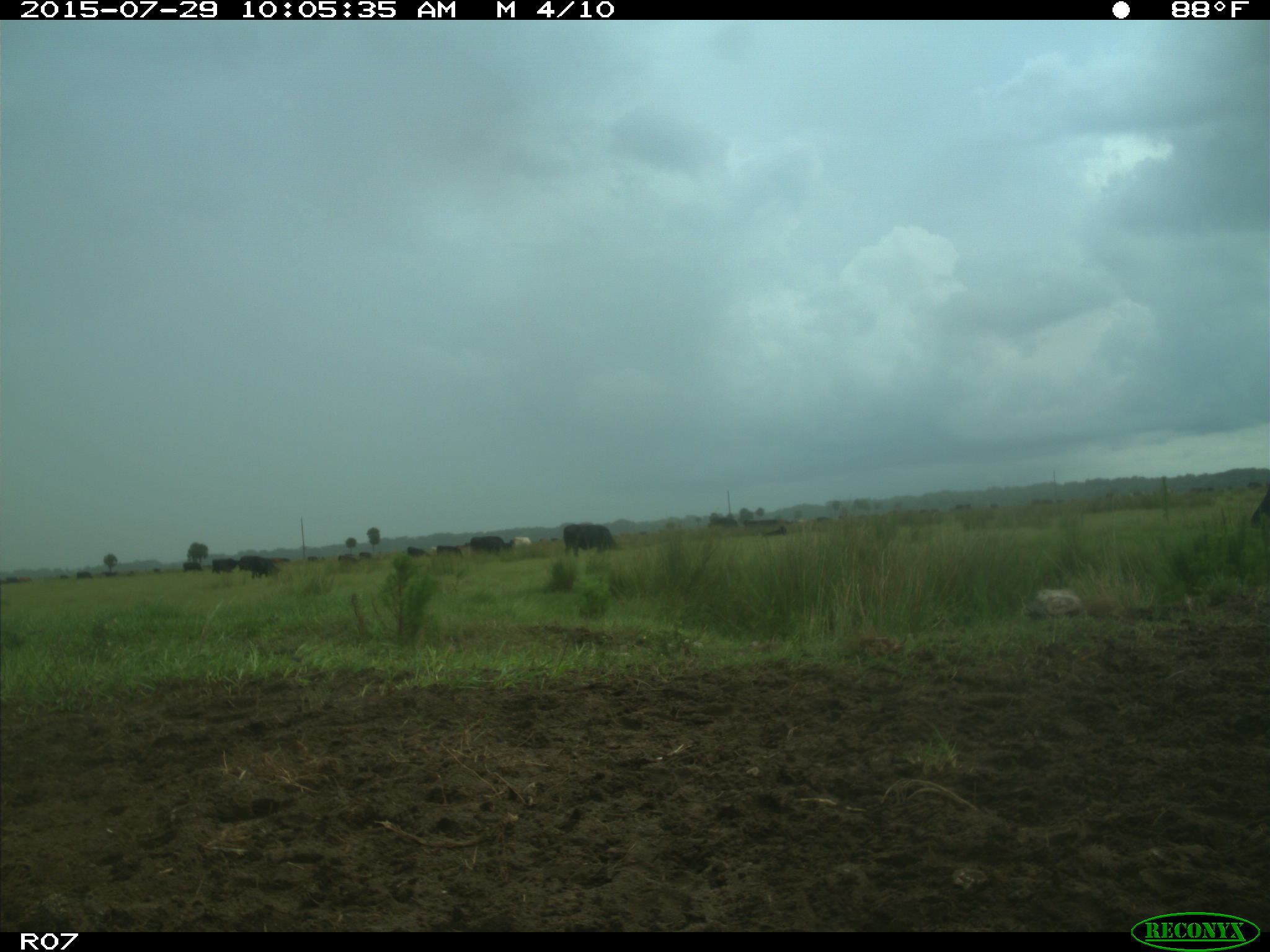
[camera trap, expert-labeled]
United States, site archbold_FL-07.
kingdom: Animalia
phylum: Chordata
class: Mammalia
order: Artiodactyla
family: Bovidae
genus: Bos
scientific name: Bos taurus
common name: domestic cow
Bos taurus (domestic cow).